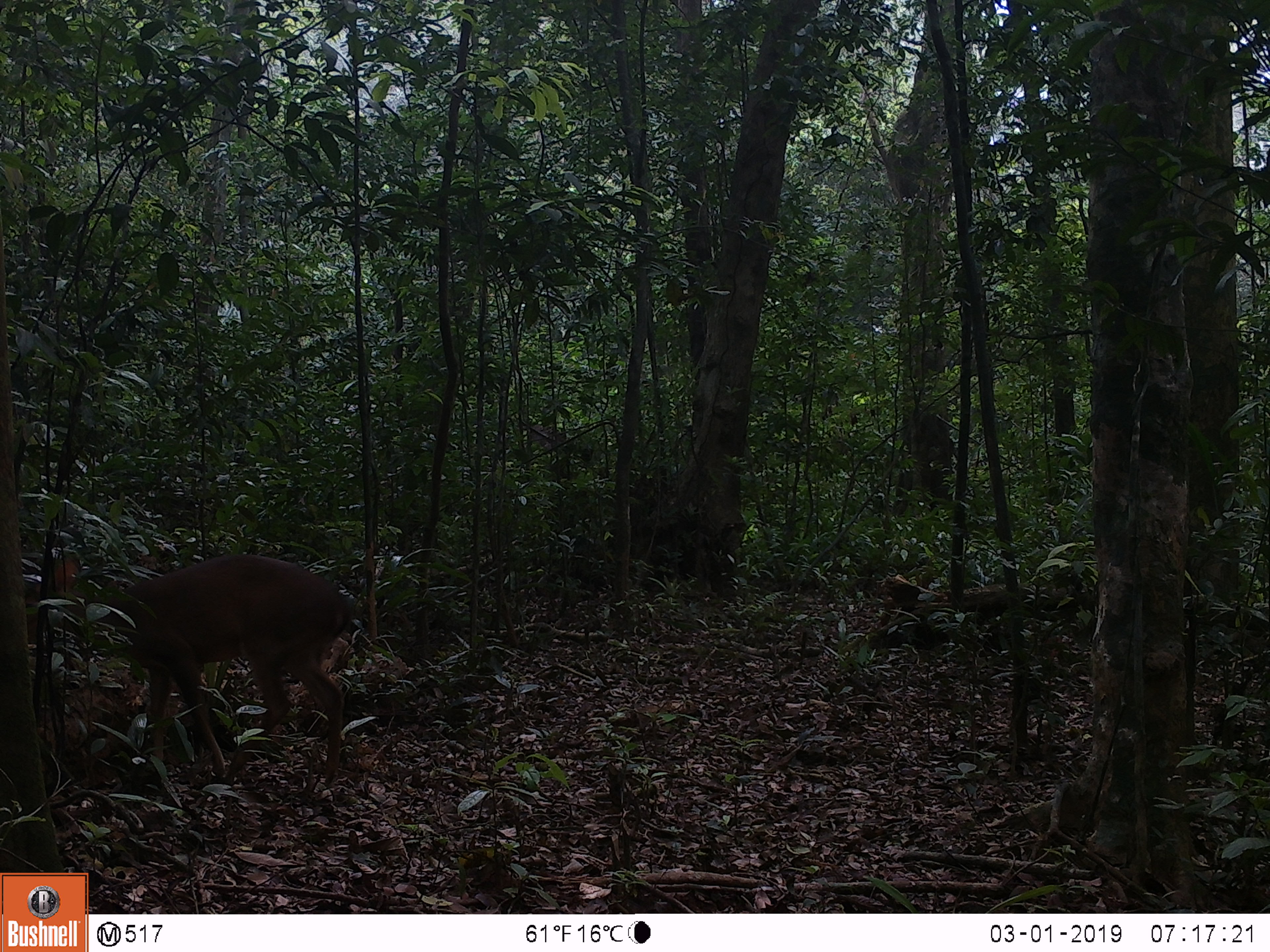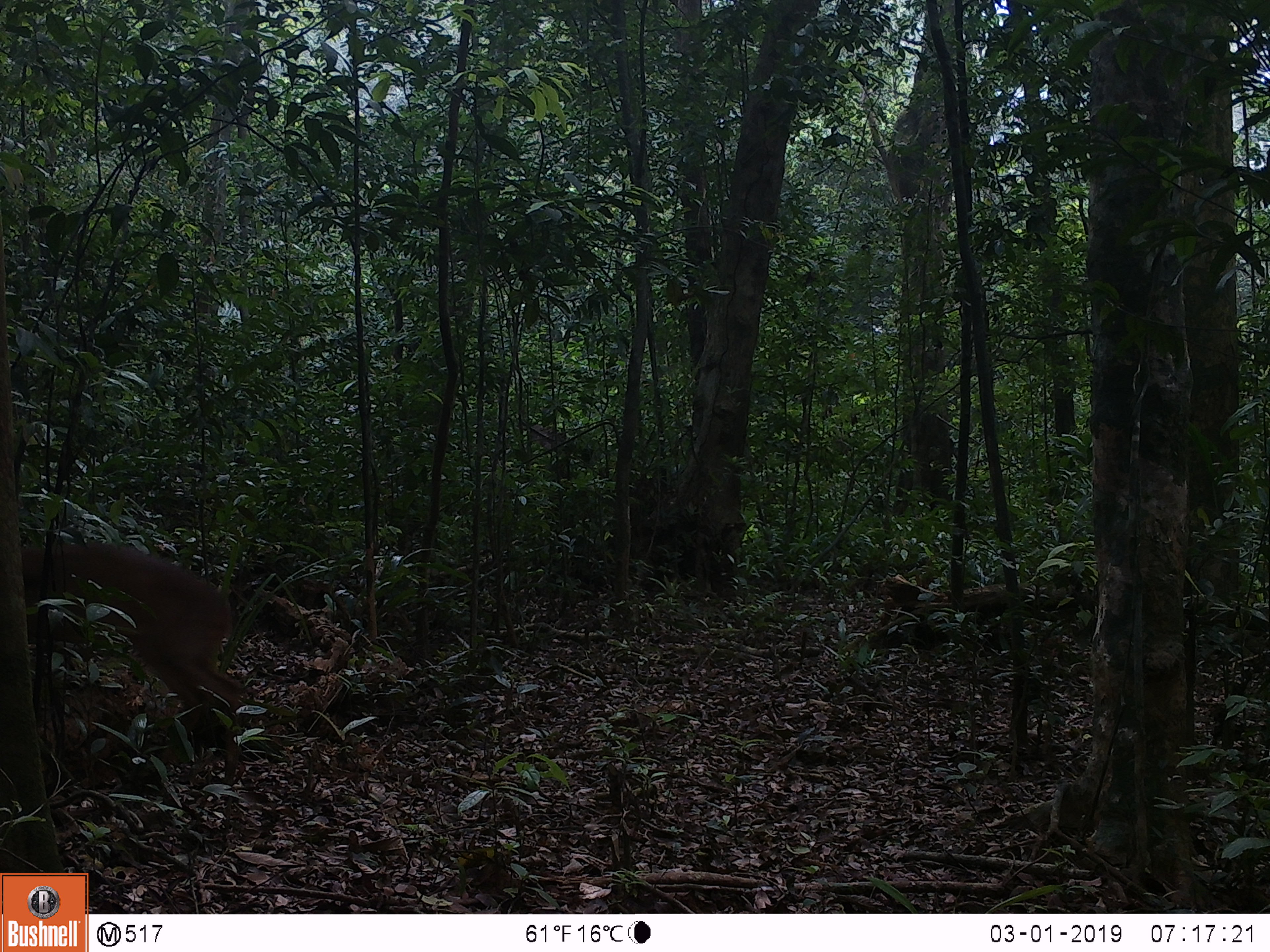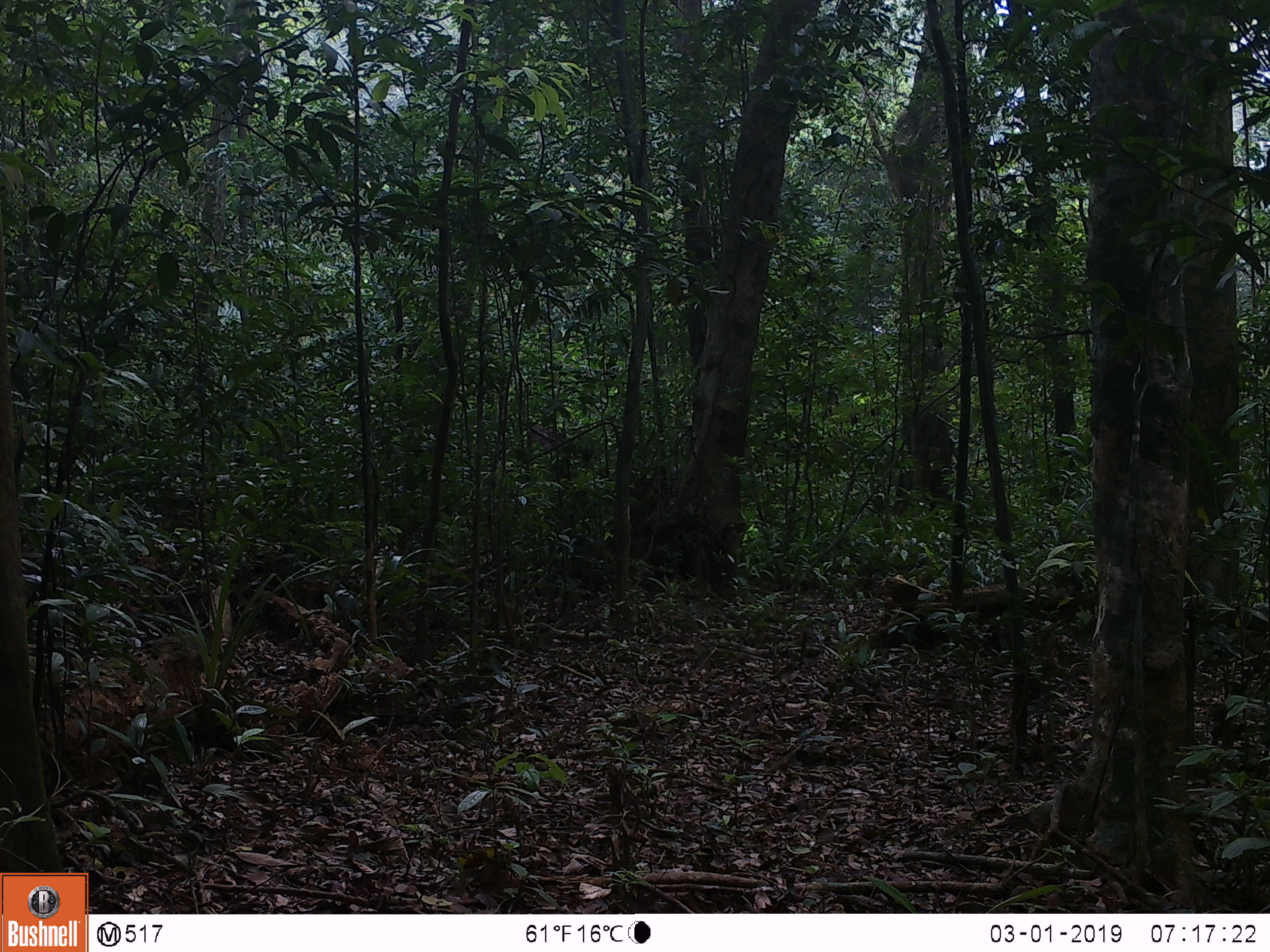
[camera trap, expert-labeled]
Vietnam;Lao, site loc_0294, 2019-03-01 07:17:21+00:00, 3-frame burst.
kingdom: Animalia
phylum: Chordata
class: Mammalia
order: Artiodactyla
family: Cervidae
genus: Muntiacus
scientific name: Muntiacus vuquangensis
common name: large-antlered muntjac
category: large antlered muntjac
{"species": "large antlered muntjac (large-antlered muntjac) (Muntiacus vuquangensis)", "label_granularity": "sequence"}